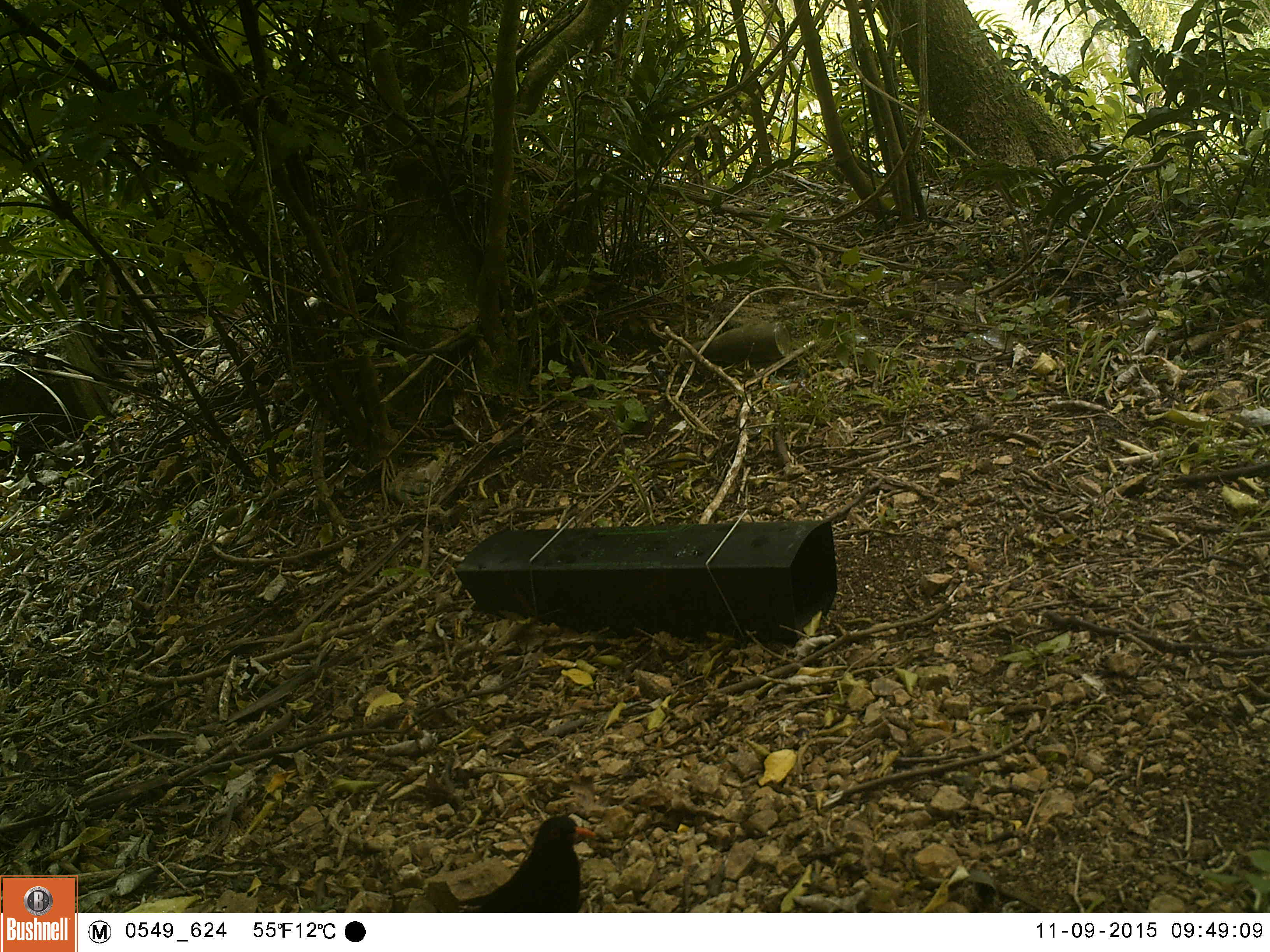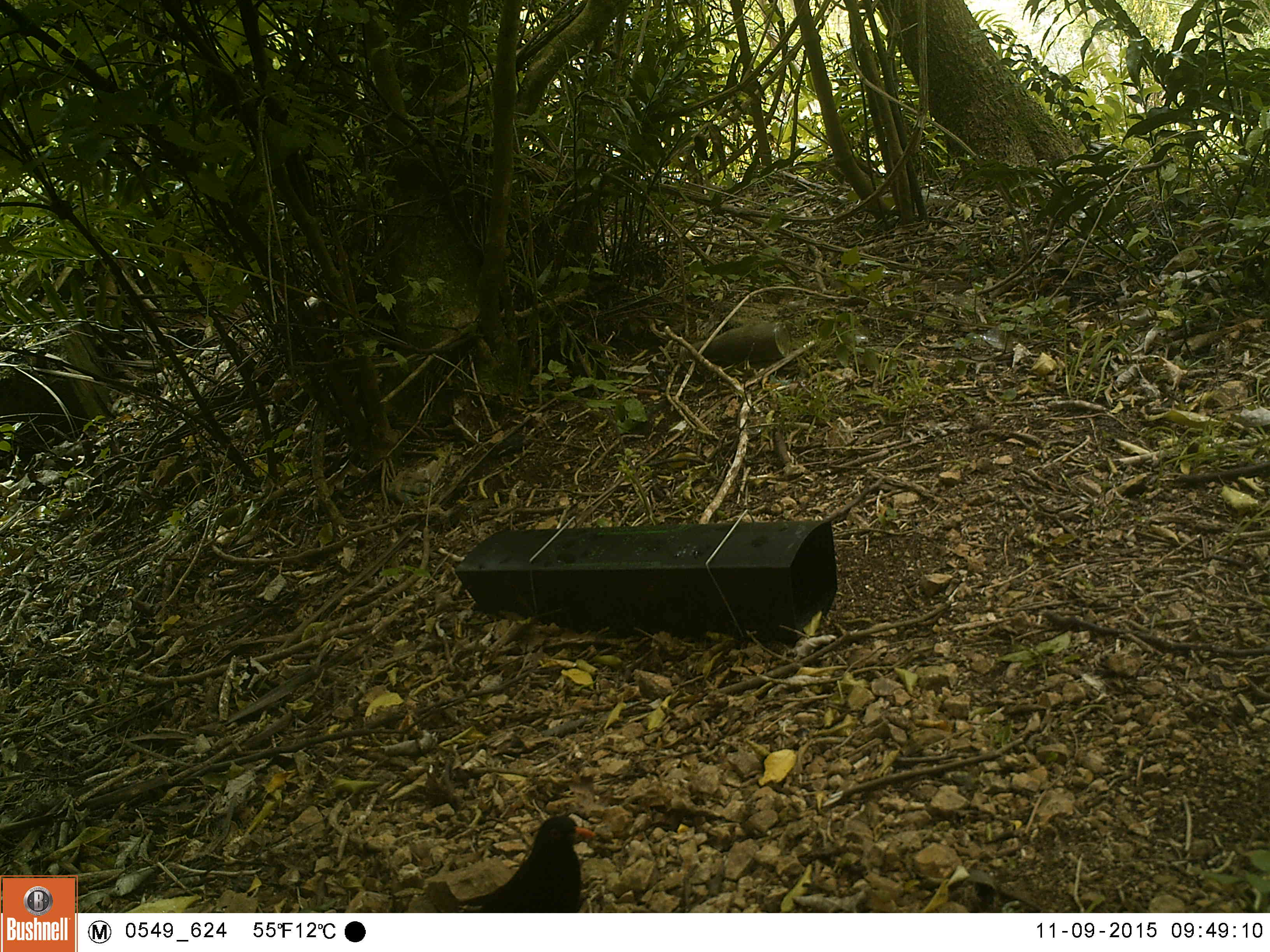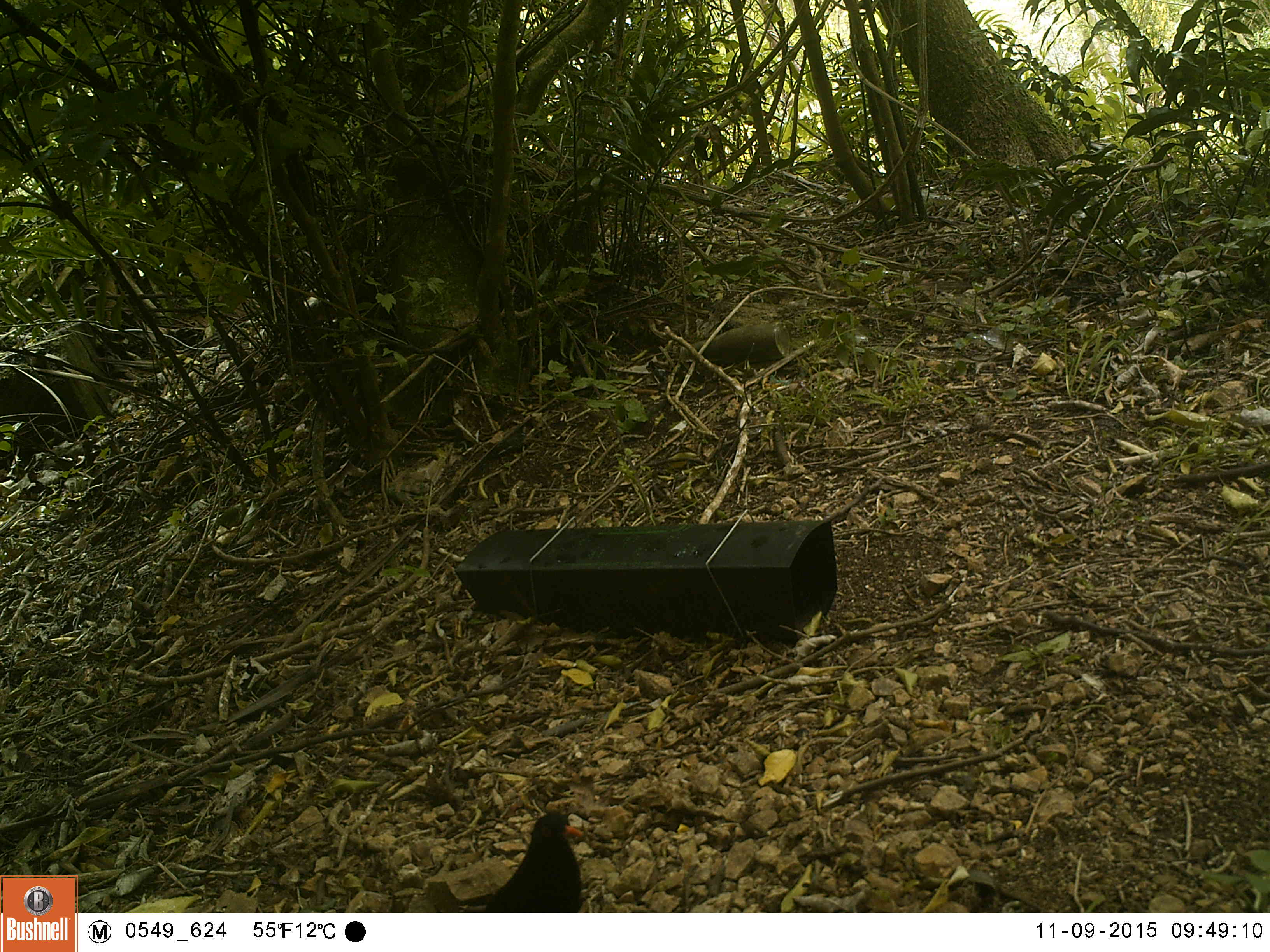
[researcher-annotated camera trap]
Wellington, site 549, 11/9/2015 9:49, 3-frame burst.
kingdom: Animalia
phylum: Chordata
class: Aves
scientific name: Aves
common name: bird